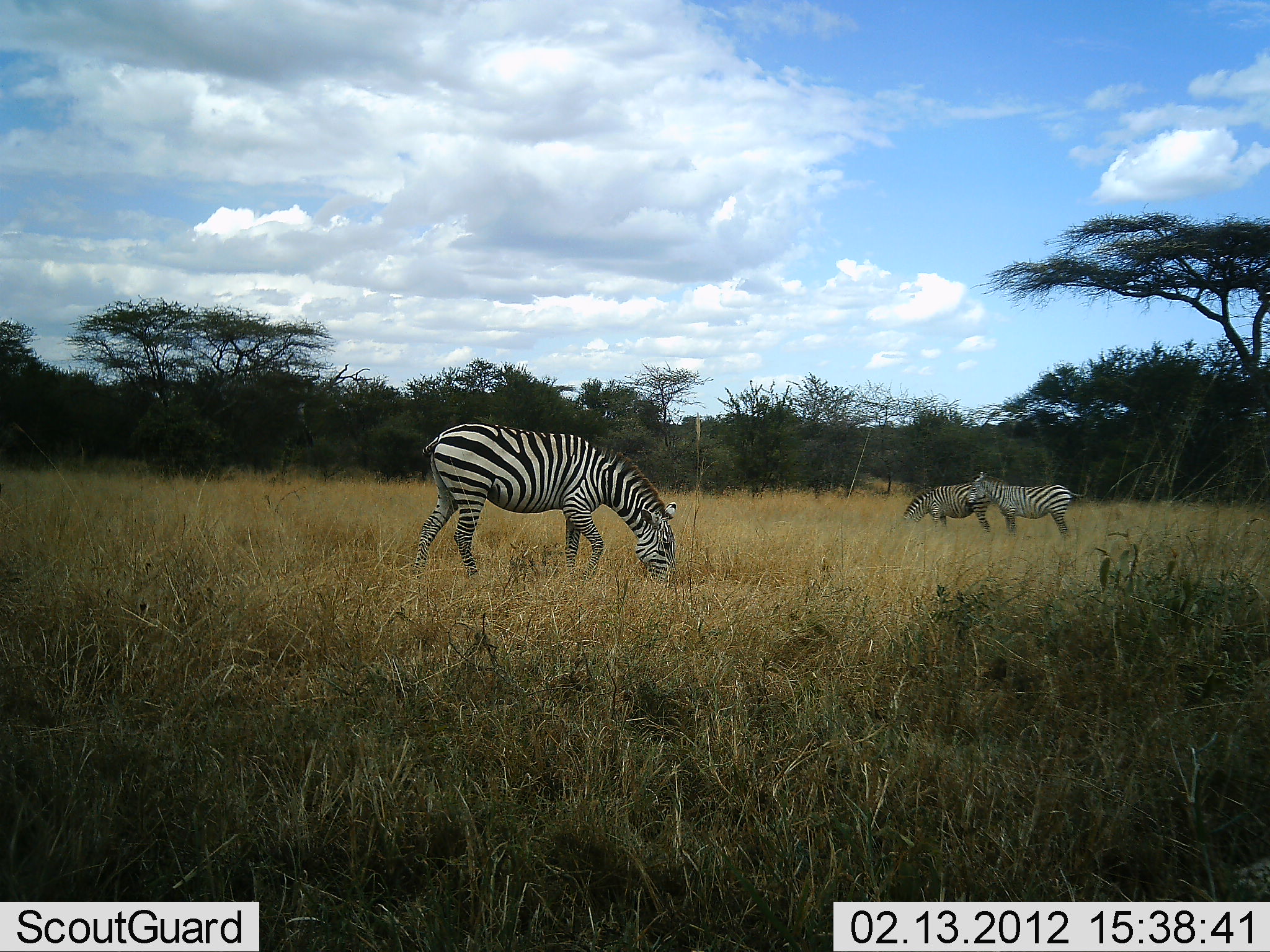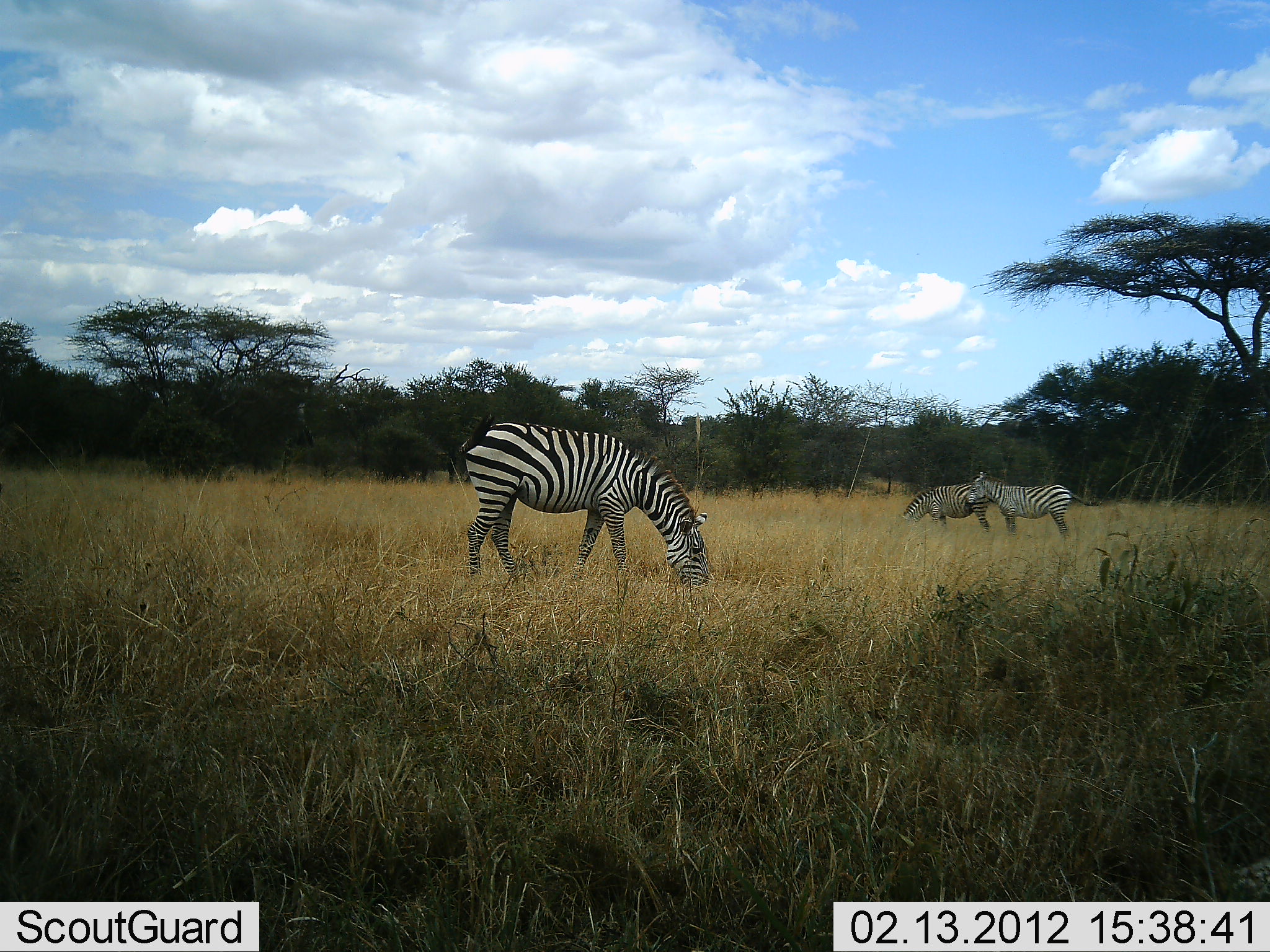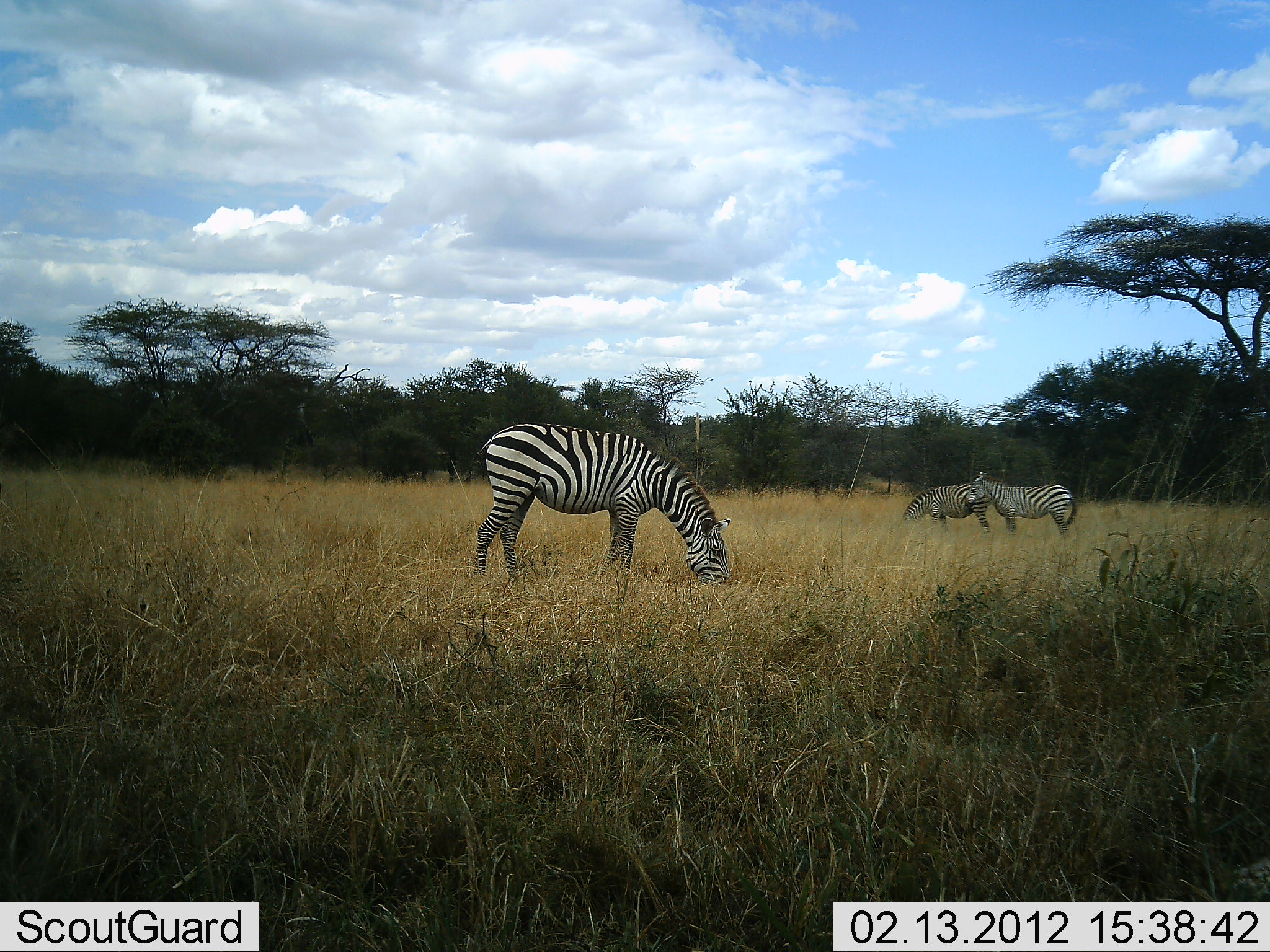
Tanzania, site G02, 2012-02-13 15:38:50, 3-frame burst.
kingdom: Animalia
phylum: Chordata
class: Mammalia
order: Perissodactyla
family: Equidae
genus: Equus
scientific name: Equus quagga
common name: plains zebra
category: zebra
Zebra (plains zebra) (Equus quagga), count 3. Behavior (volunteer vote fractions): standing 83%, resting 0%, moving 22%, interacting 0%. Young present (vote fraction): 0%. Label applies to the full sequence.